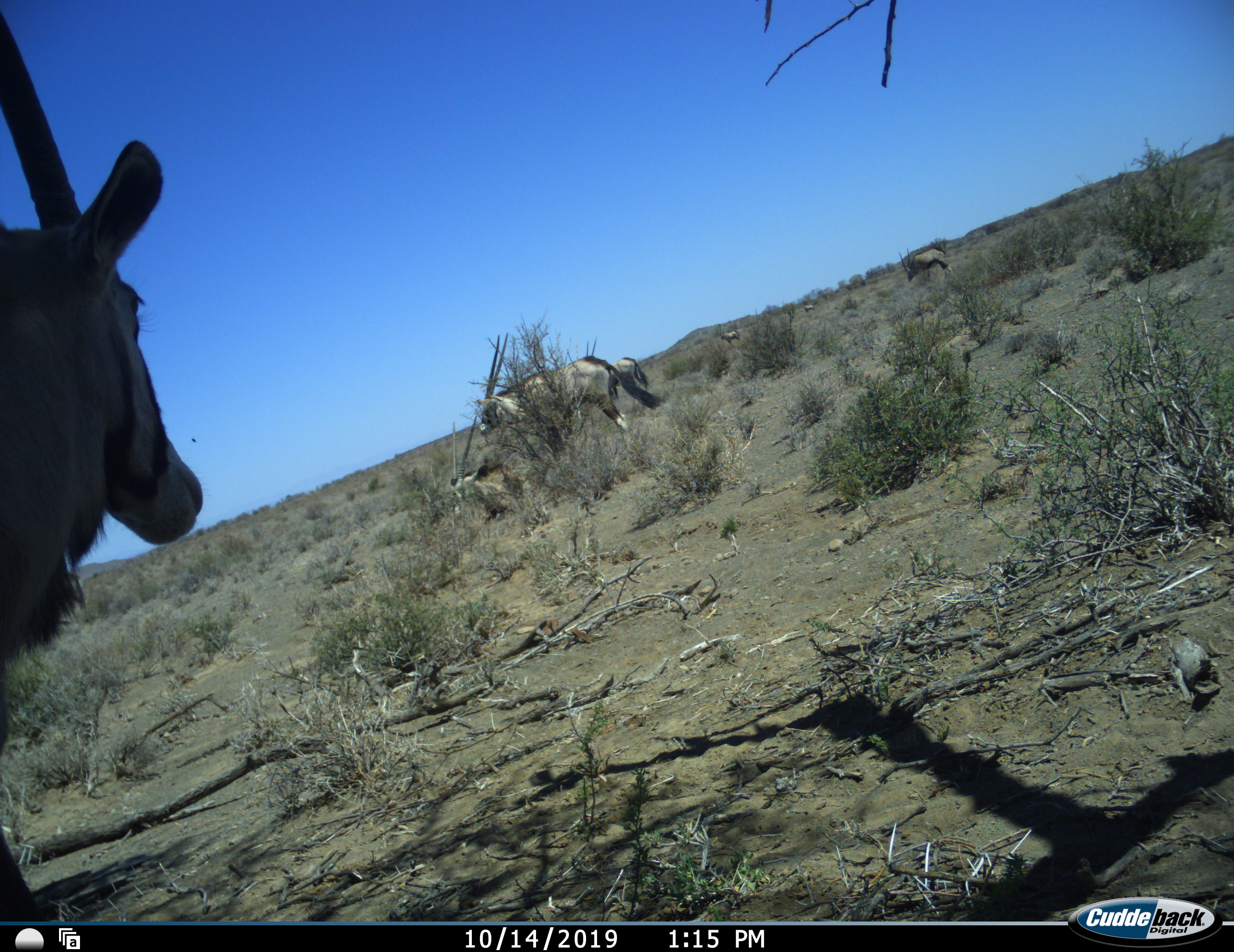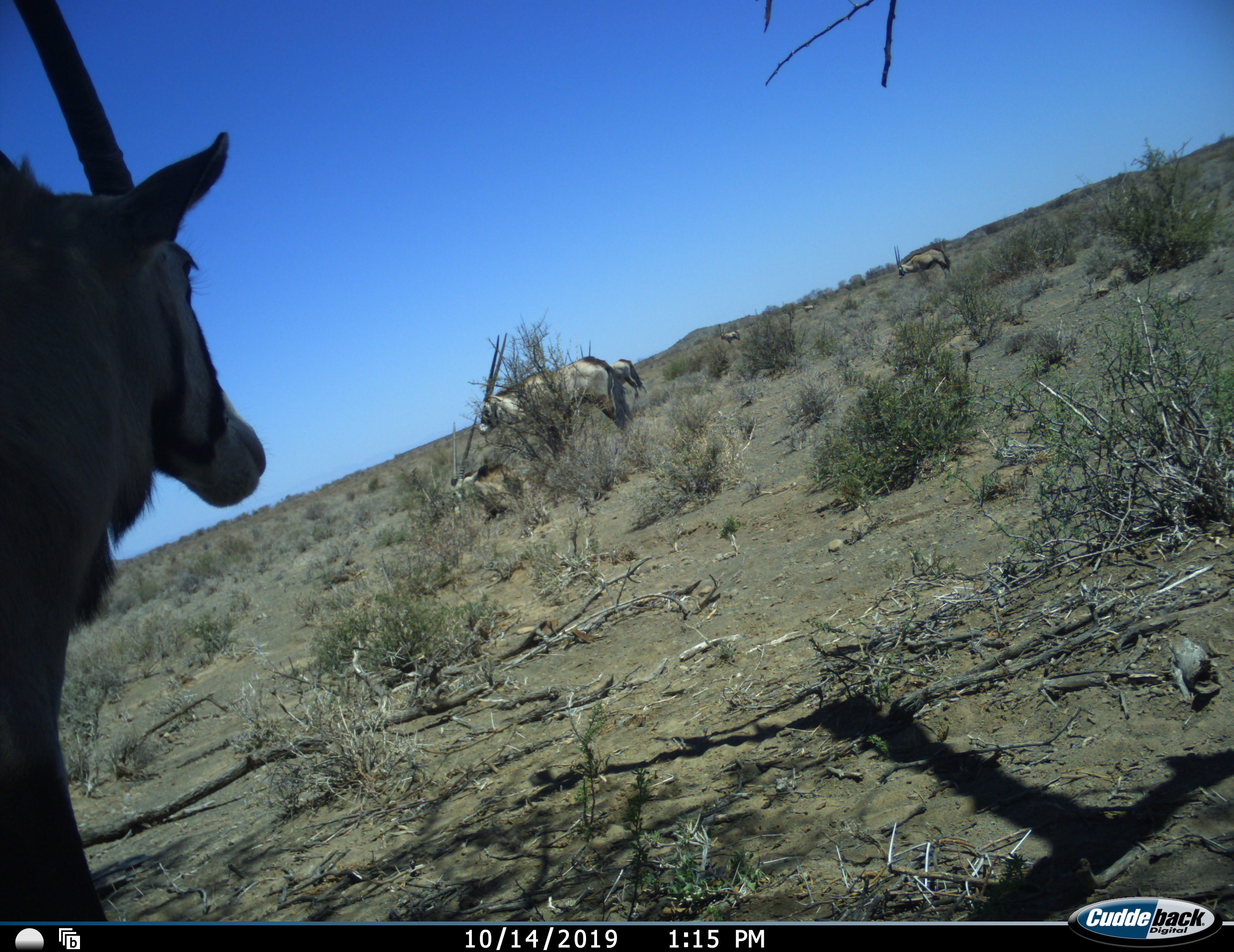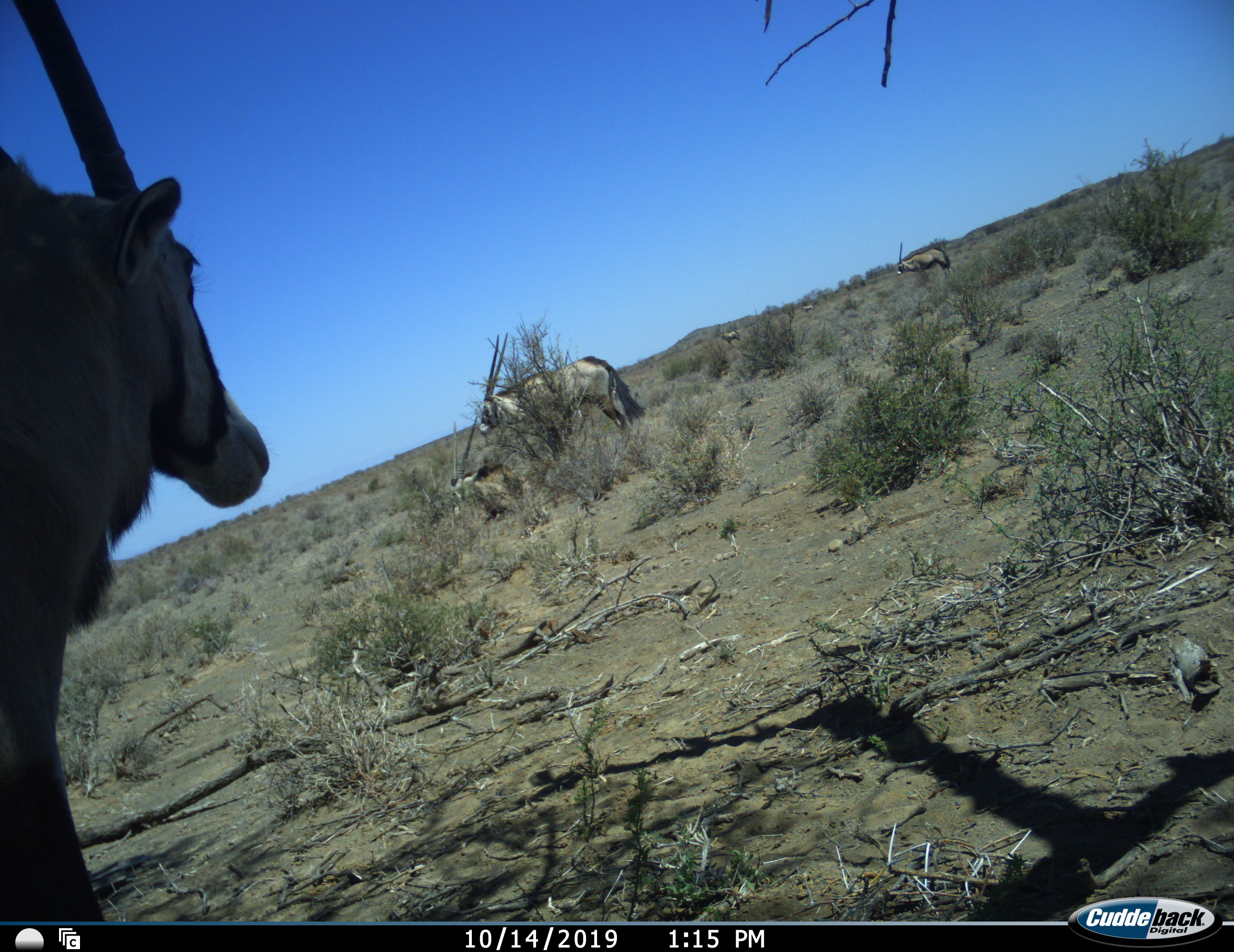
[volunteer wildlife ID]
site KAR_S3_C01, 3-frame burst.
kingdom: Animalia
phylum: Chordata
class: Mammalia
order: Artiodactyla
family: Bovidae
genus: Oryx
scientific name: Oryx gazella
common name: gemsbok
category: oryx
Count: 7.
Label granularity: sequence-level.